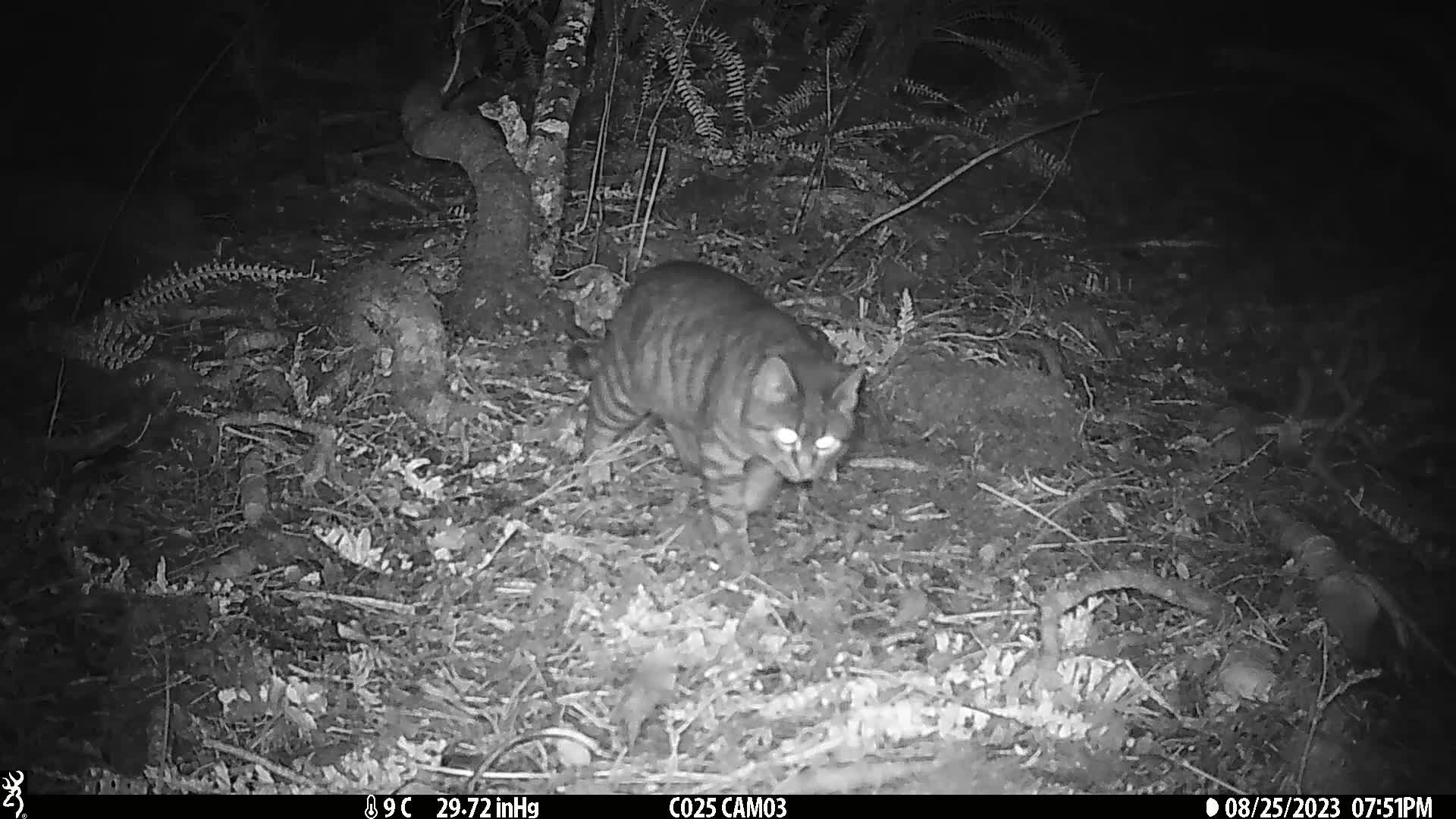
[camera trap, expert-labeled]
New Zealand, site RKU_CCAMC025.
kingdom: Animalia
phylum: Chordata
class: Mammalia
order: Carnivora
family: Felidae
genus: Felis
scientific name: Felis catus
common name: domestic cat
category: cat